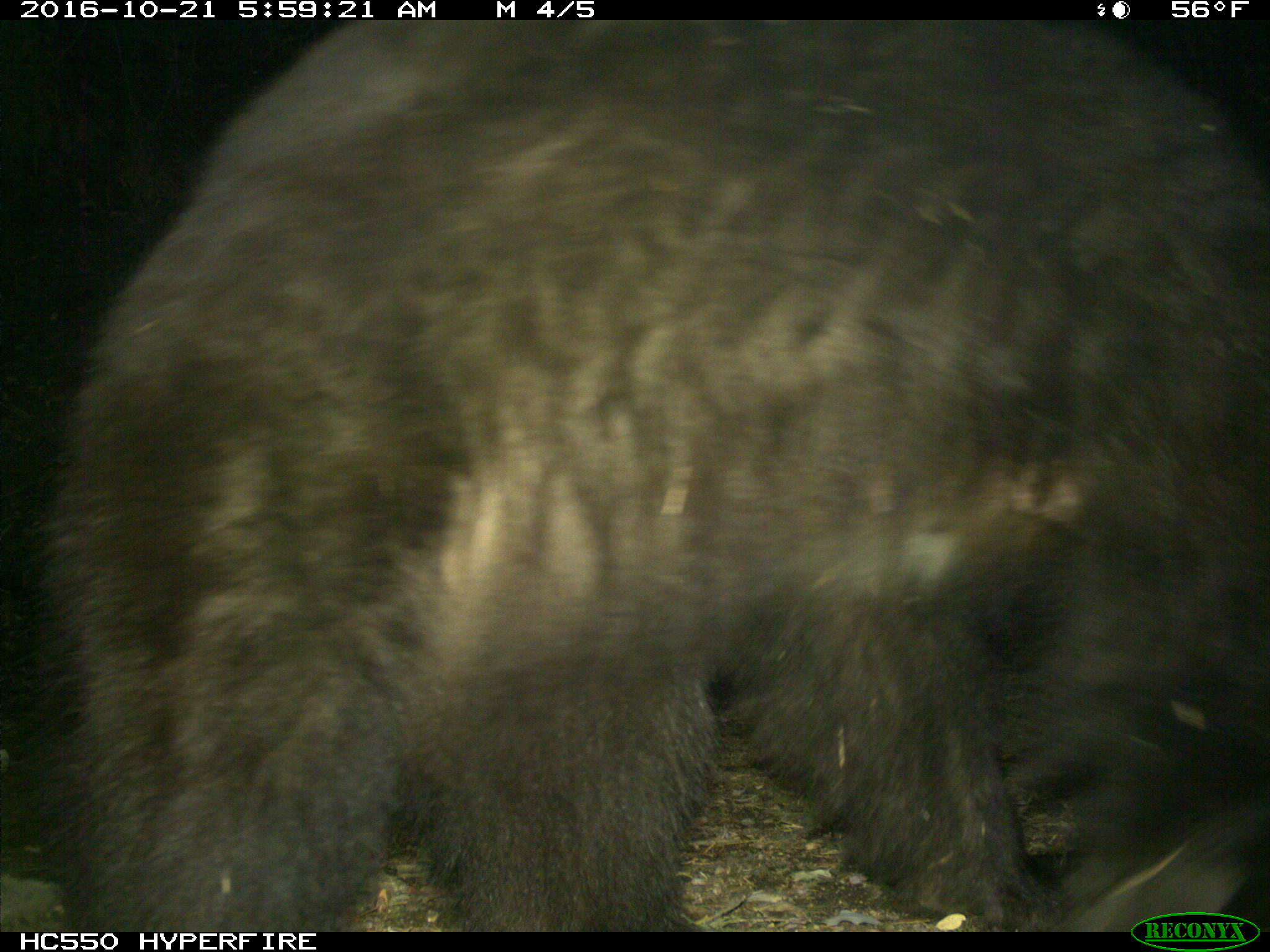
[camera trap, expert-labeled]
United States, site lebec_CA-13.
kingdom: Animalia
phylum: Chordata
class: Mammalia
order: Carnivora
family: Ursidae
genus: Ursus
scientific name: Ursus americanus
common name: american black bear